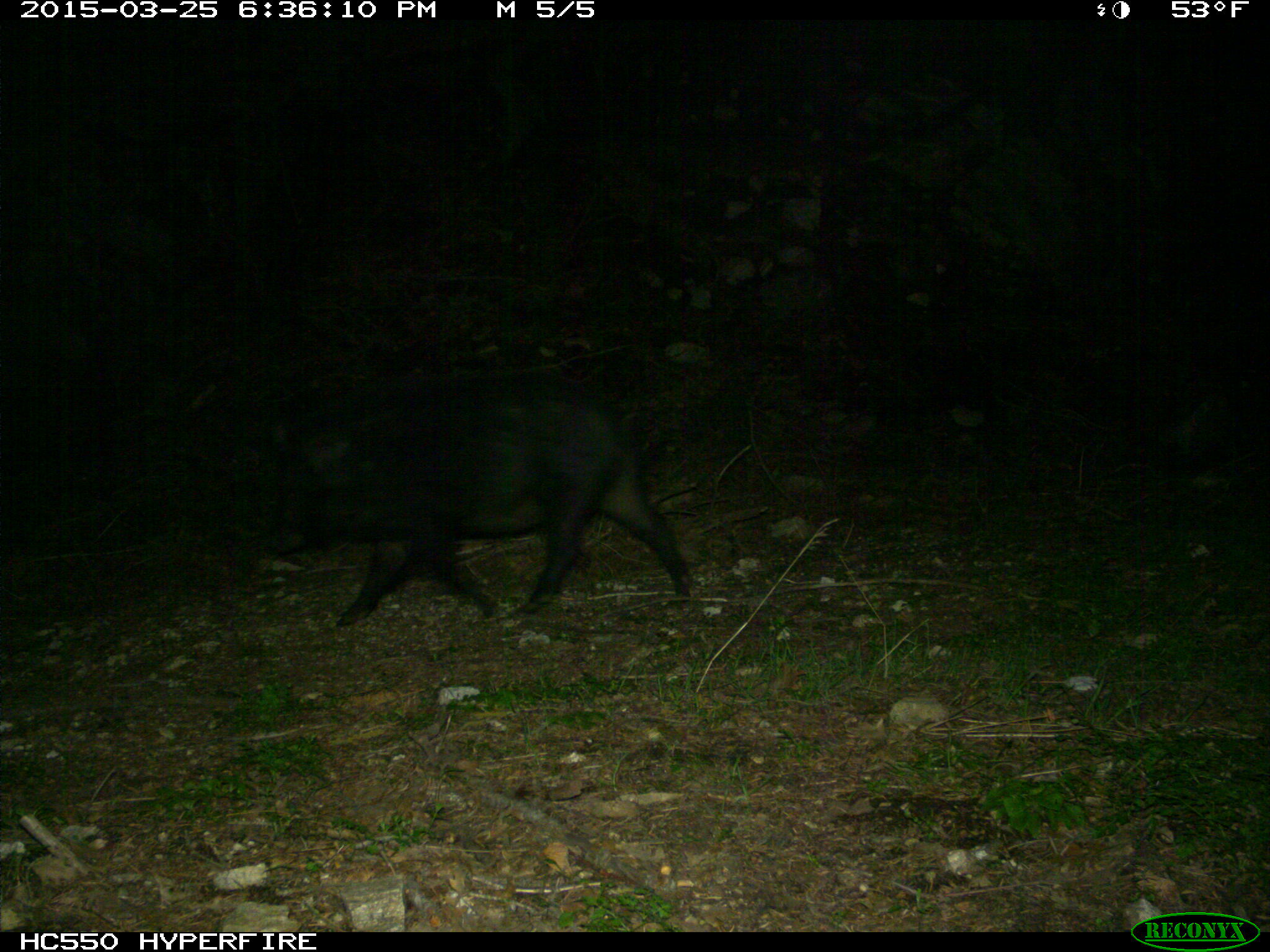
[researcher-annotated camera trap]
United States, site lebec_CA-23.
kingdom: Animalia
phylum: Chordata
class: Mammalia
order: Artiodactyla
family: Suidae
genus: Sus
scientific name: Sus scrofa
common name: wild boar